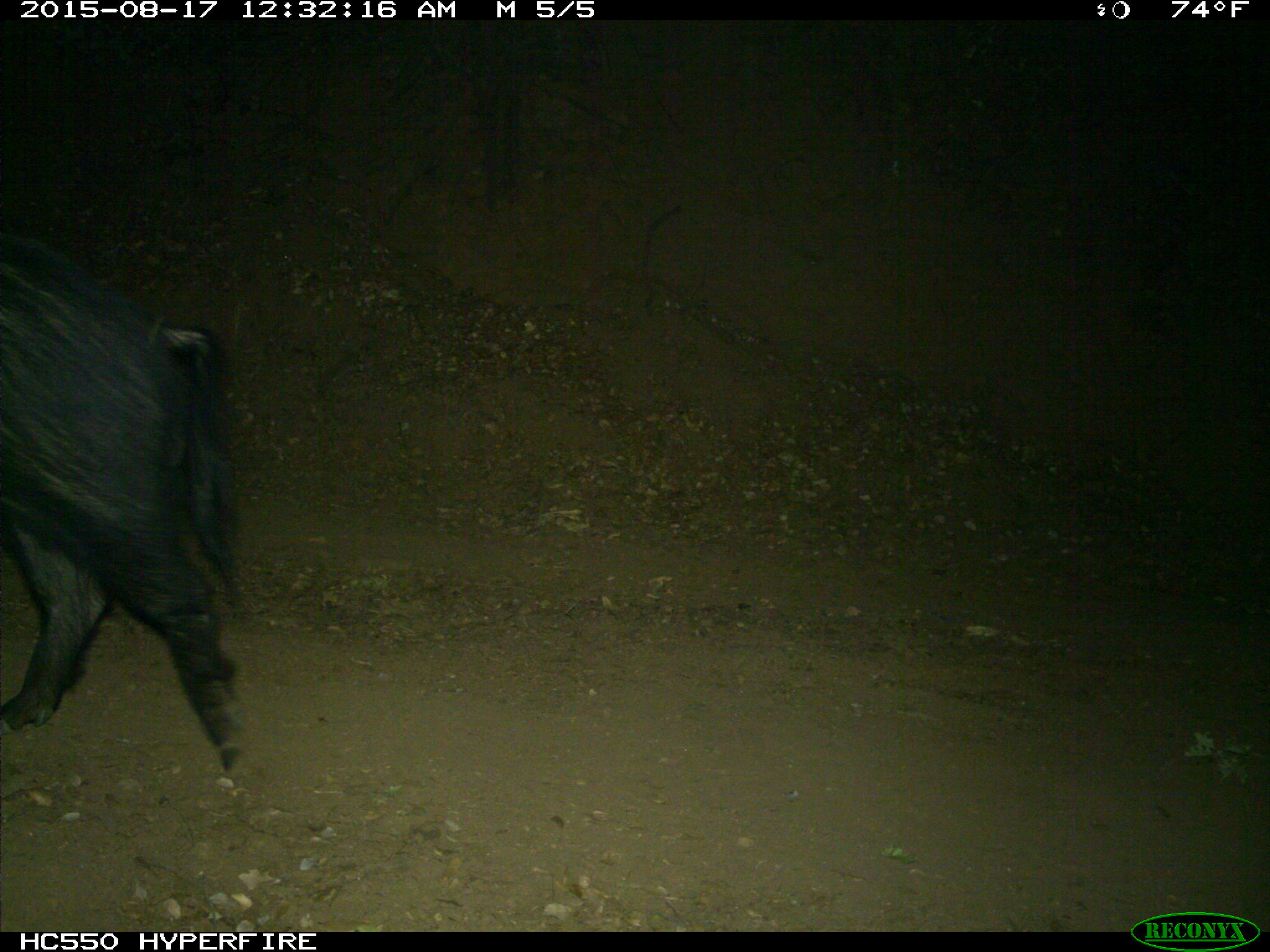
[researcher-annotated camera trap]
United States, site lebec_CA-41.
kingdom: Animalia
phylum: Chordata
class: Mammalia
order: Artiodactyla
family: Suidae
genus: Sus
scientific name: Sus scrofa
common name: wild boar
Sus scrofa (wild boar).